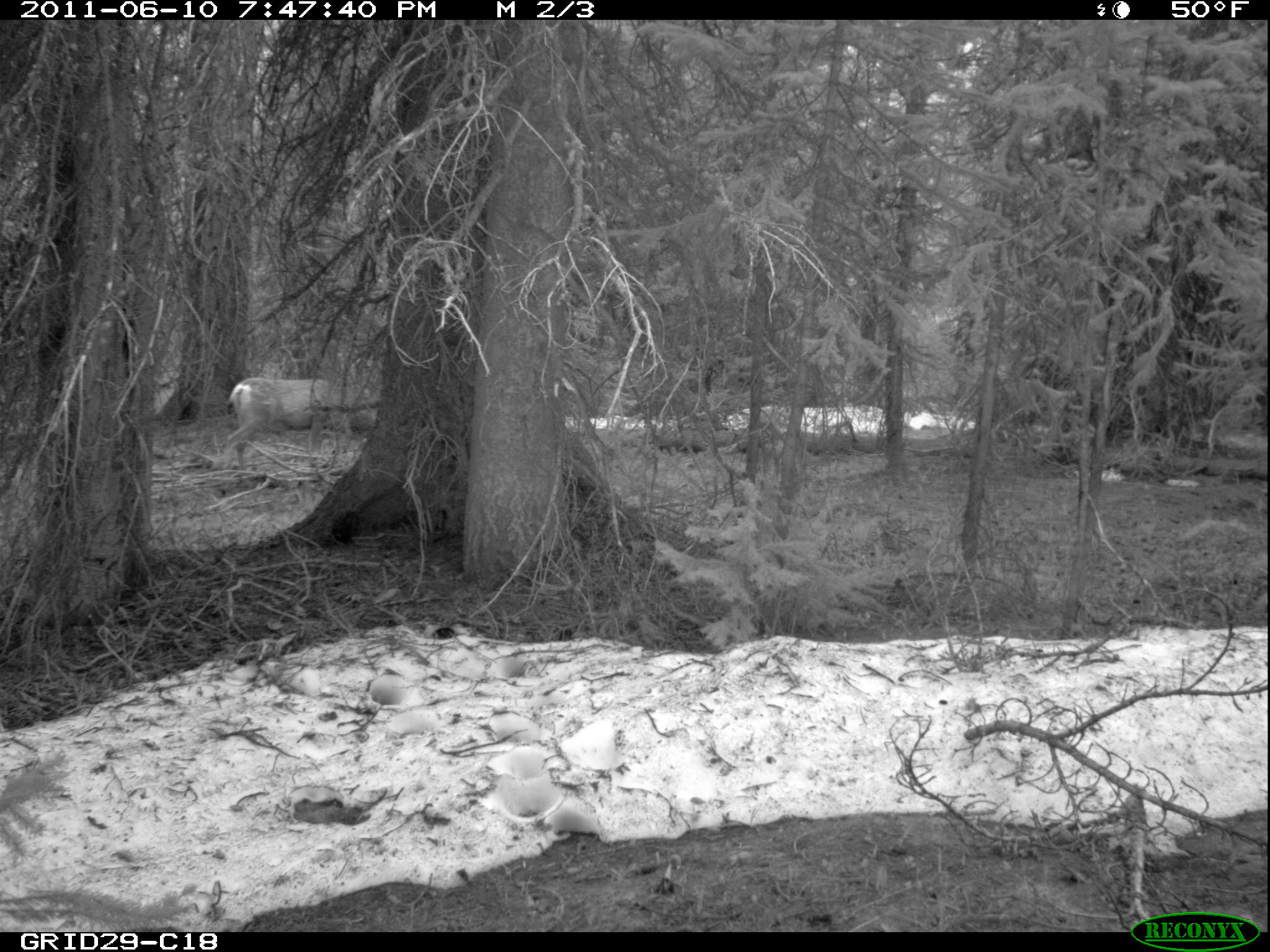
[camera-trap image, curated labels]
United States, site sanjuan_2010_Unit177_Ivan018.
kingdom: Animalia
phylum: Chordata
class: Mammalia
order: Artiodactyla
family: Cervidae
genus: Odocoileus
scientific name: Odocoileus hemionus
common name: mule deer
Odocoileus hemionus (mule deer).